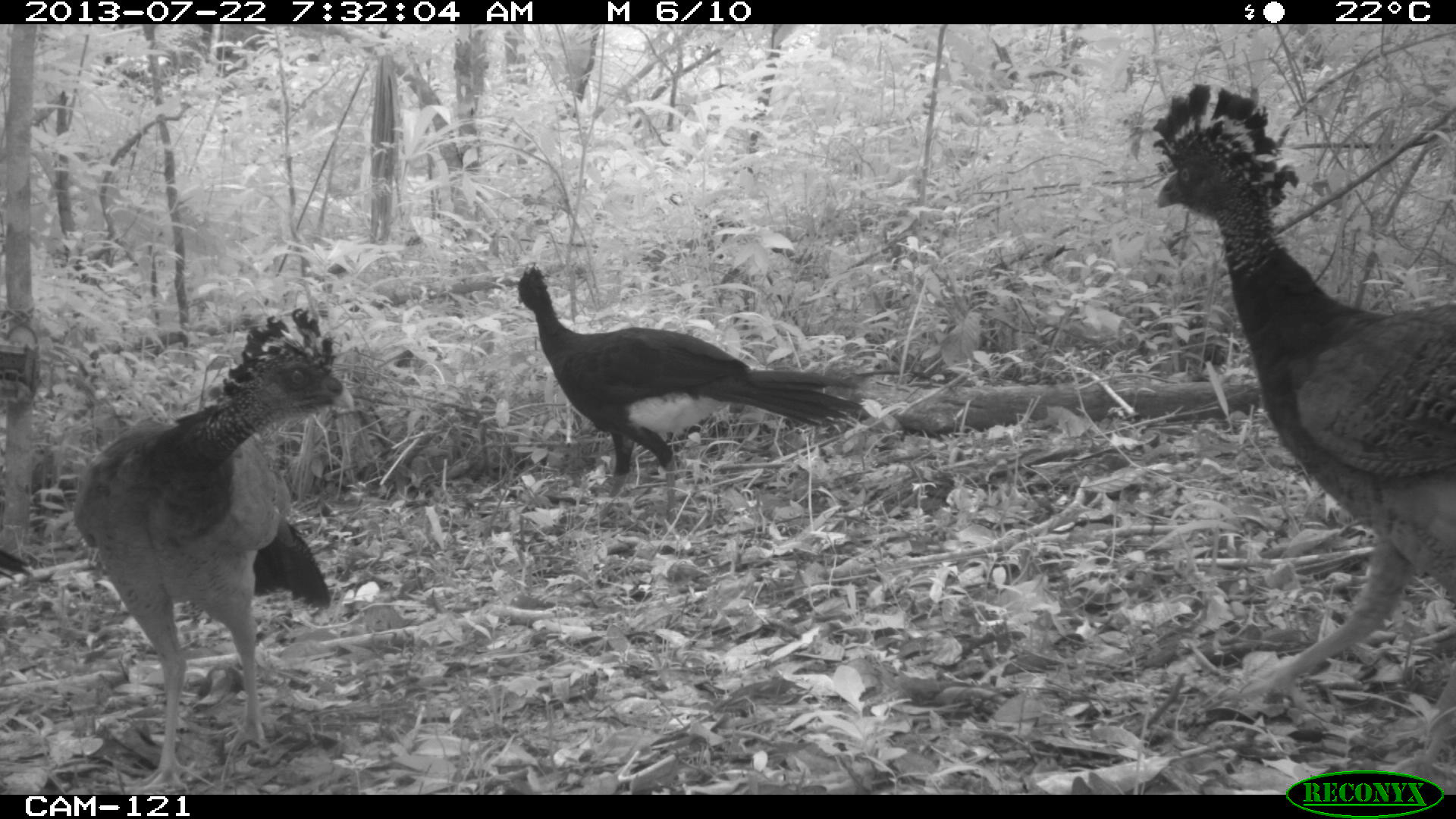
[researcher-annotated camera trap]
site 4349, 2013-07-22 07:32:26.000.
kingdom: Animalia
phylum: Chordata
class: Aves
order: Galliformes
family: Cracidae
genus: Crax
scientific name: Crax rubra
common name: great curassow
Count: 4.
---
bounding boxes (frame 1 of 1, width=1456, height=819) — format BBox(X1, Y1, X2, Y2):
crax rubra: BBox(1151, 80, 1456, 785); BBox(71, 307, 356, 789); BBox(516, 261, 863, 527)